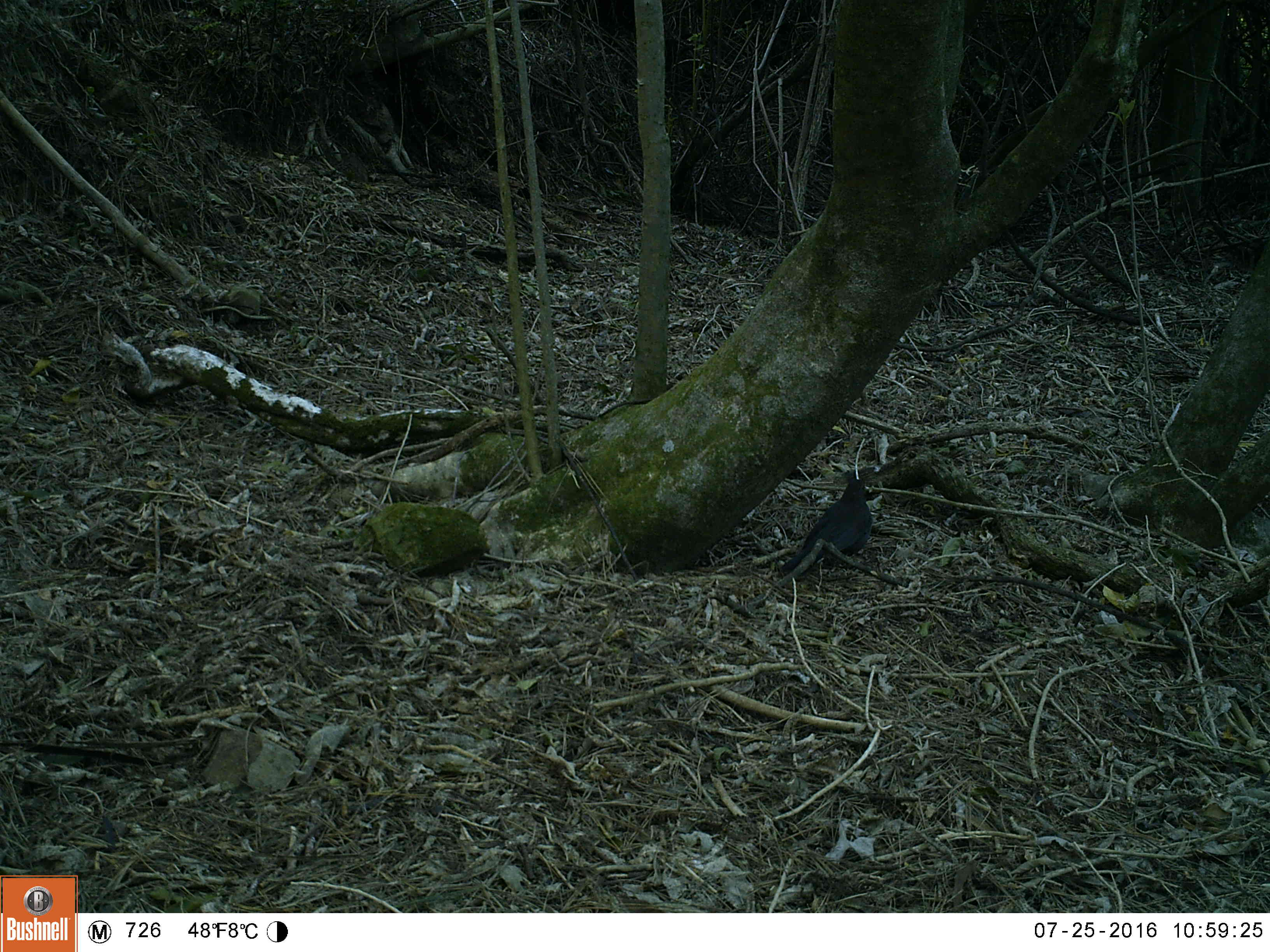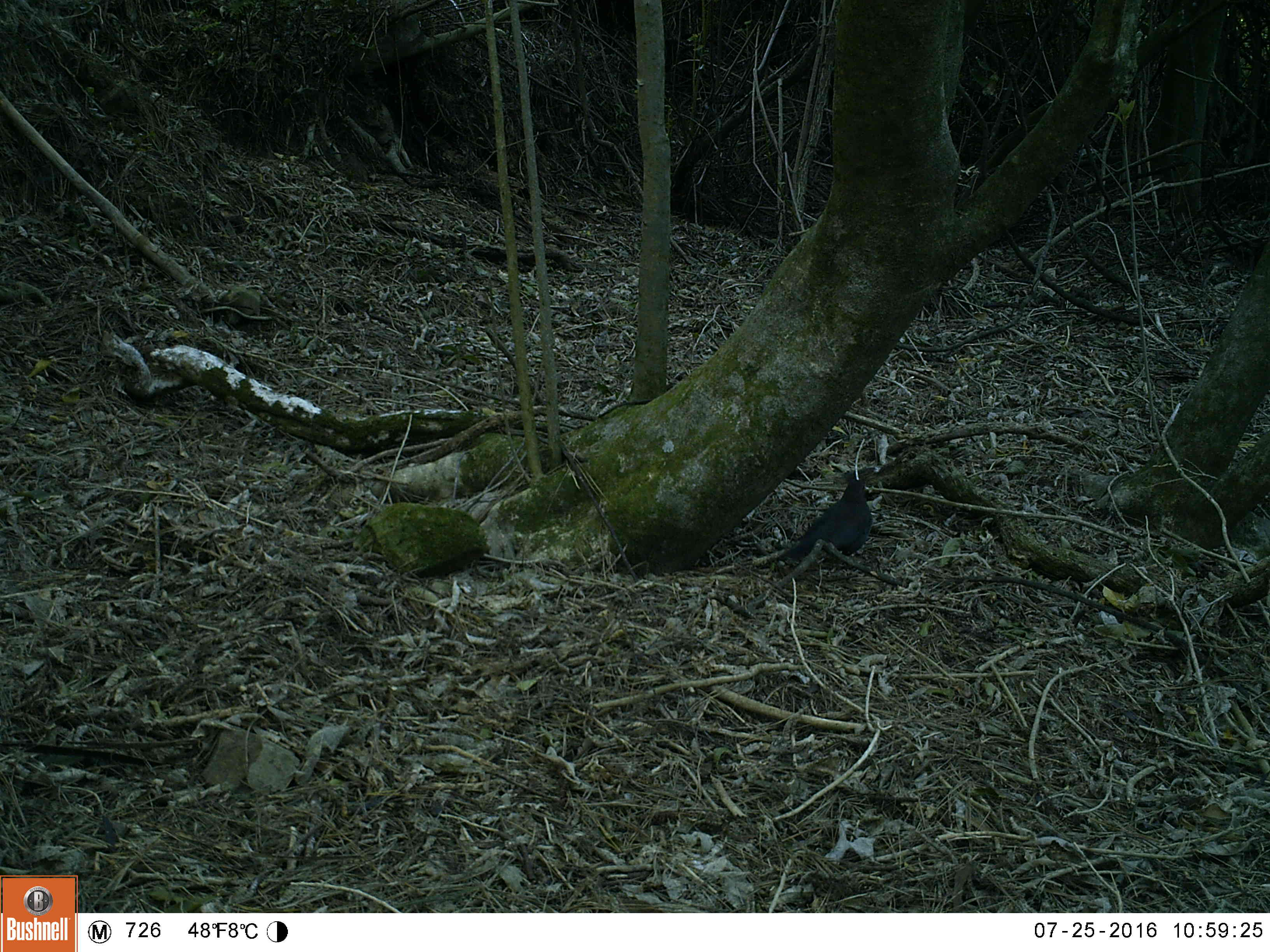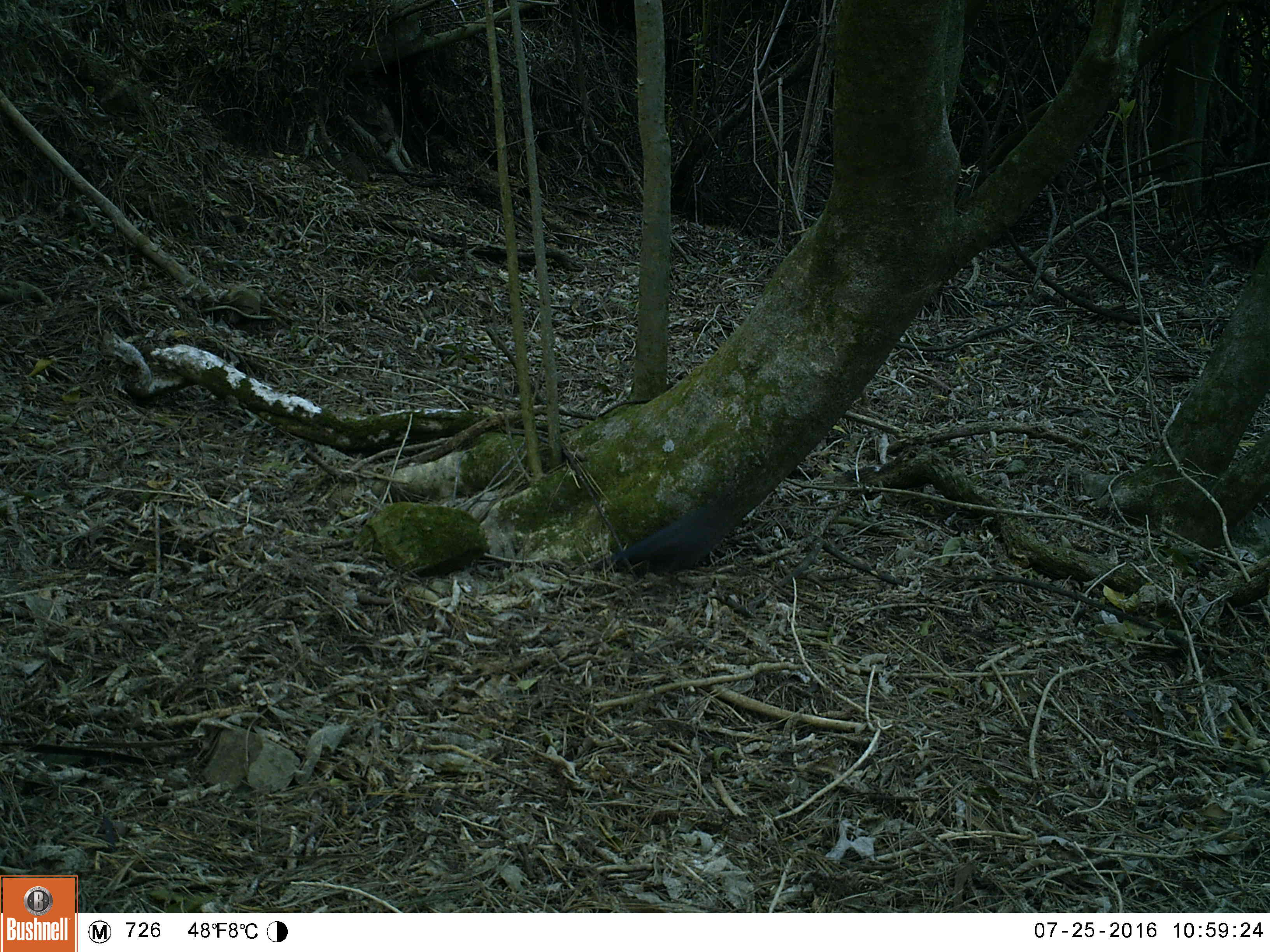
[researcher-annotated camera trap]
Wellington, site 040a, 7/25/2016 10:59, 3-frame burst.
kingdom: Animalia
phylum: Chordata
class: Aves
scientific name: Aves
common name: bird